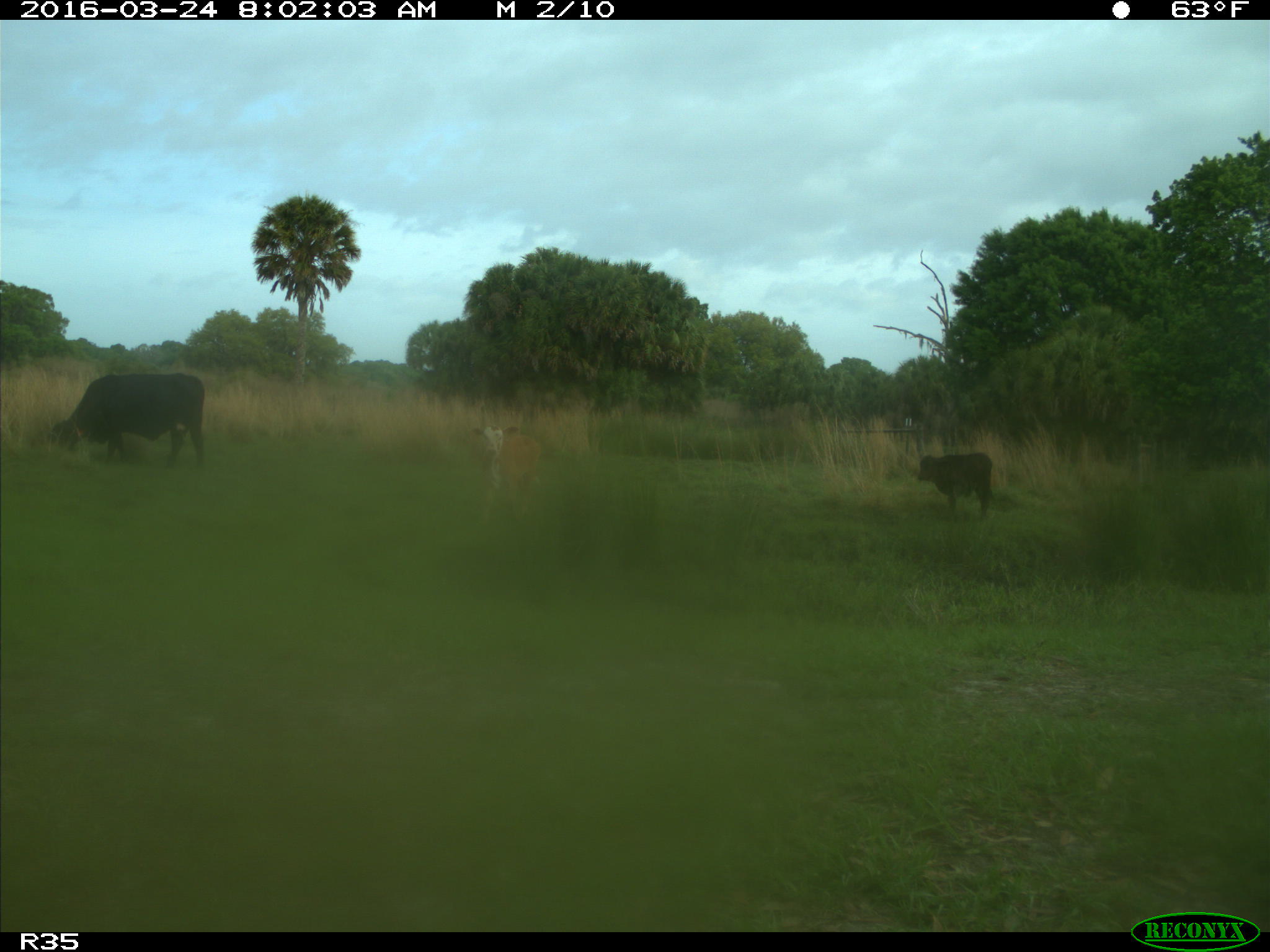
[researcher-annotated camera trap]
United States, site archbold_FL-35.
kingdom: Animalia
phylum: Chordata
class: Mammalia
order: Artiodactyla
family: Bovidae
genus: Bos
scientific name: Bos taurus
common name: domestic cow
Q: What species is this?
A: Bos taurus (domestic cow).